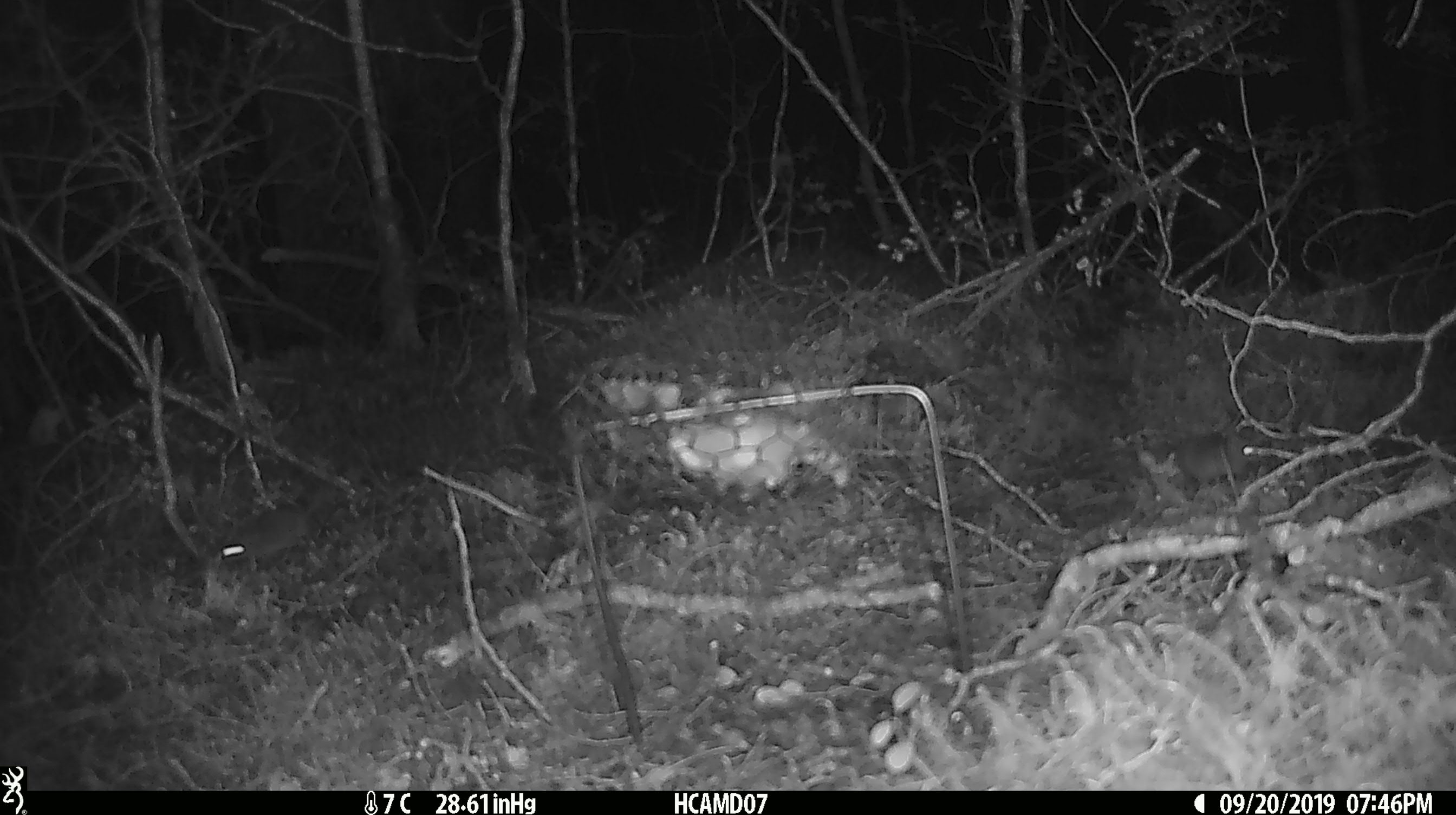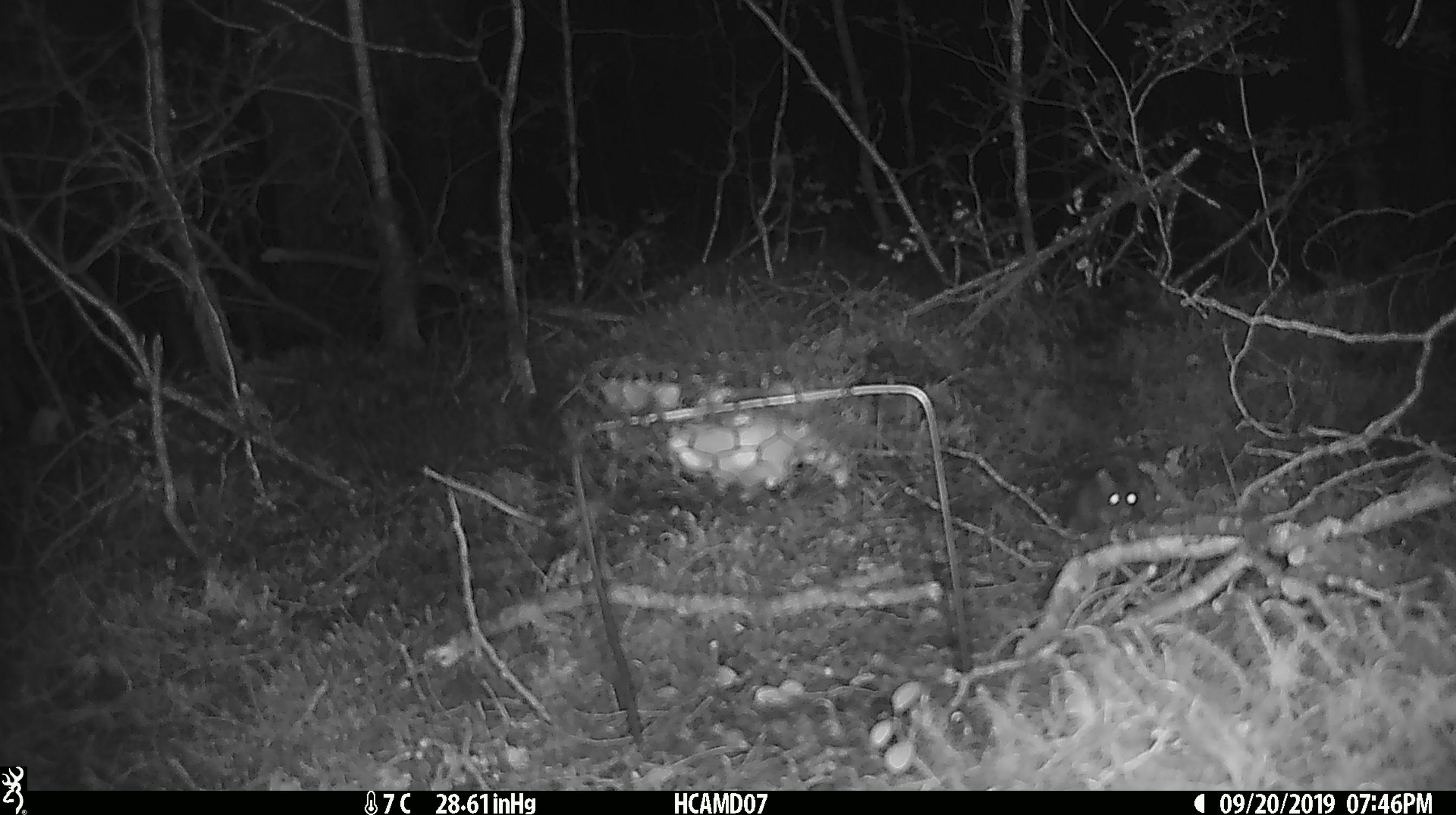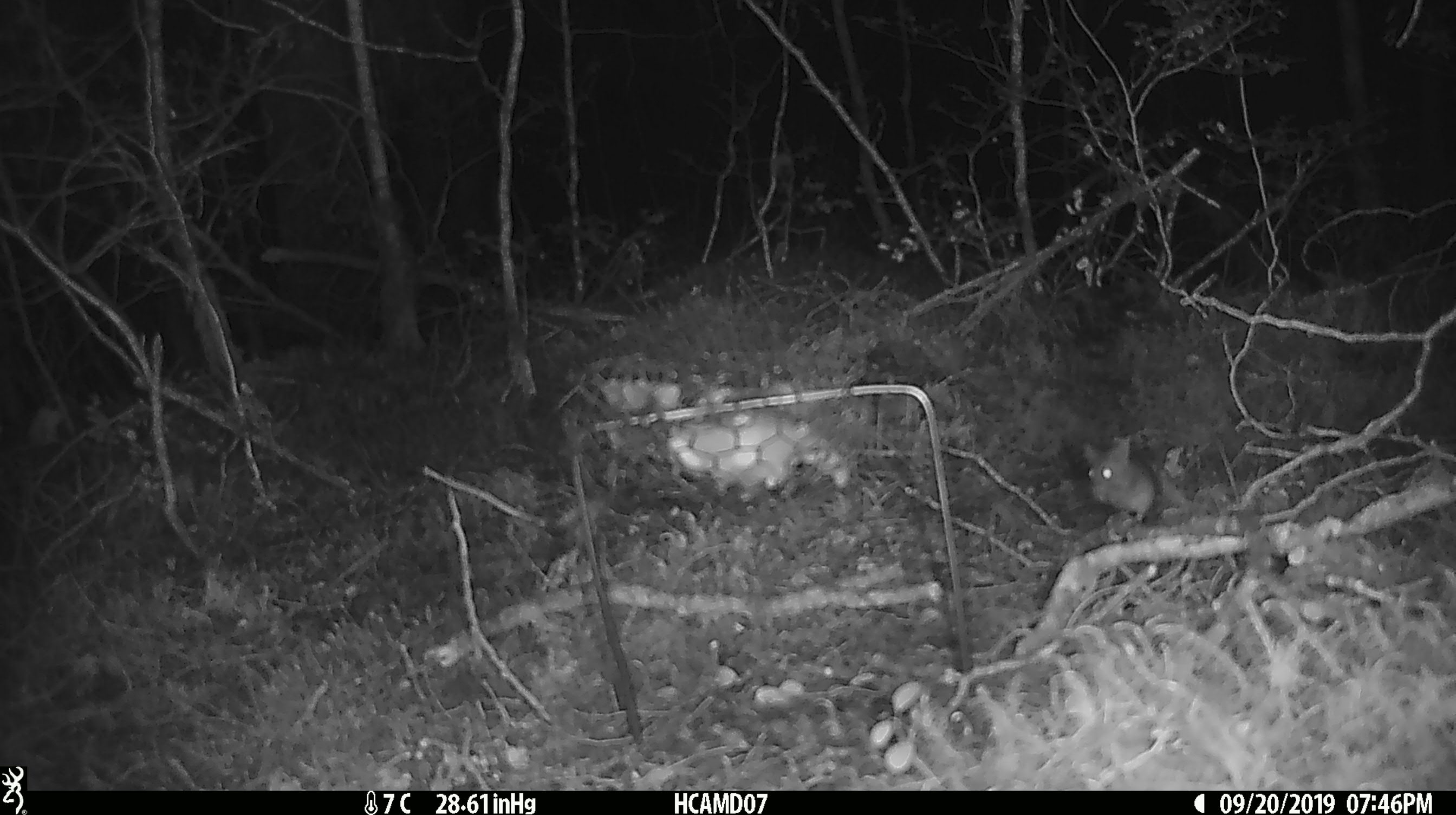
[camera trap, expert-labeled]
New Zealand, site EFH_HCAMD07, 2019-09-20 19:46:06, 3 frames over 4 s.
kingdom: Animalia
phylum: Chordata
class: Mammalia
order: Rodentia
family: Muridae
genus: Mus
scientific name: Mus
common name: mouse